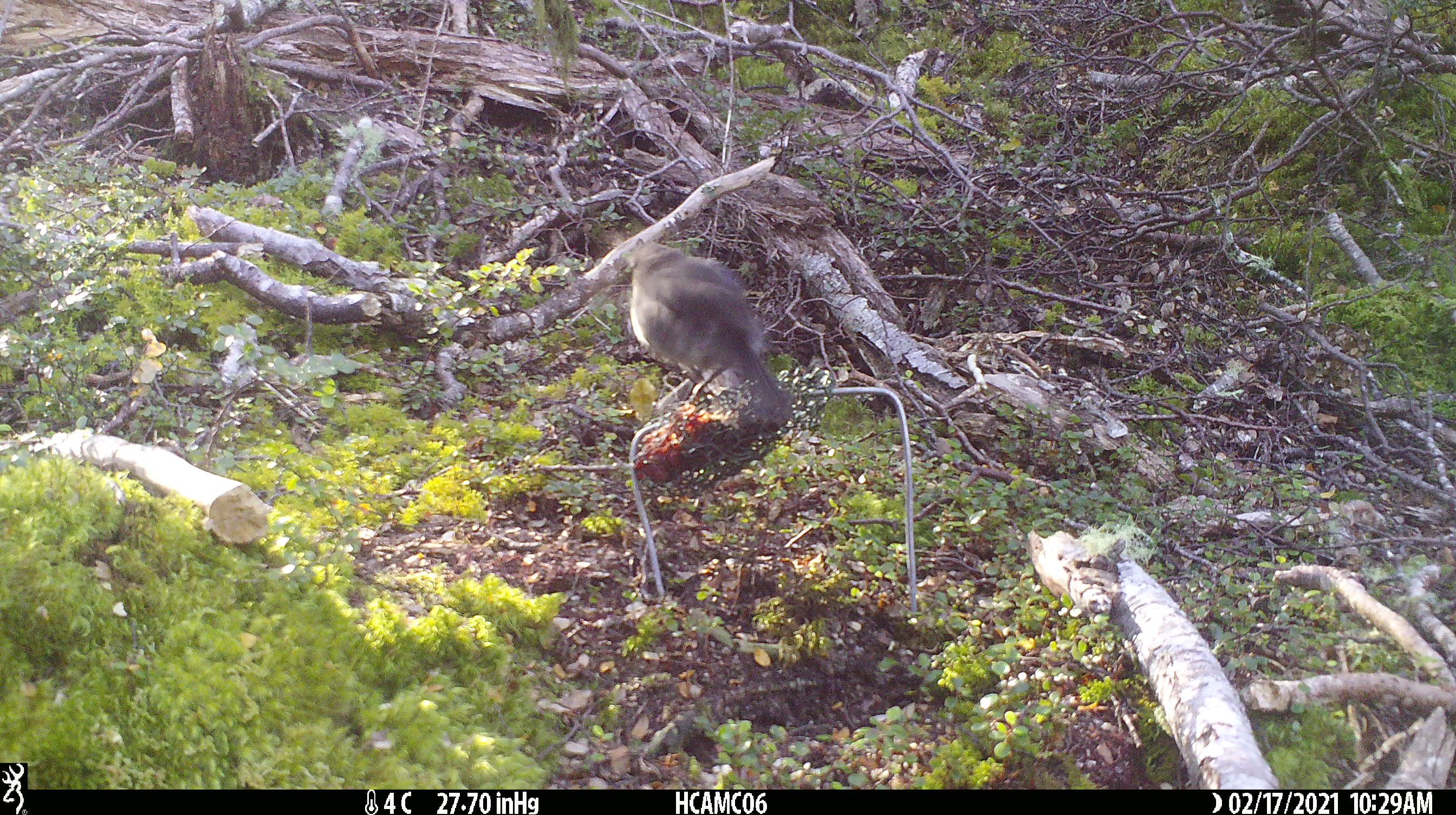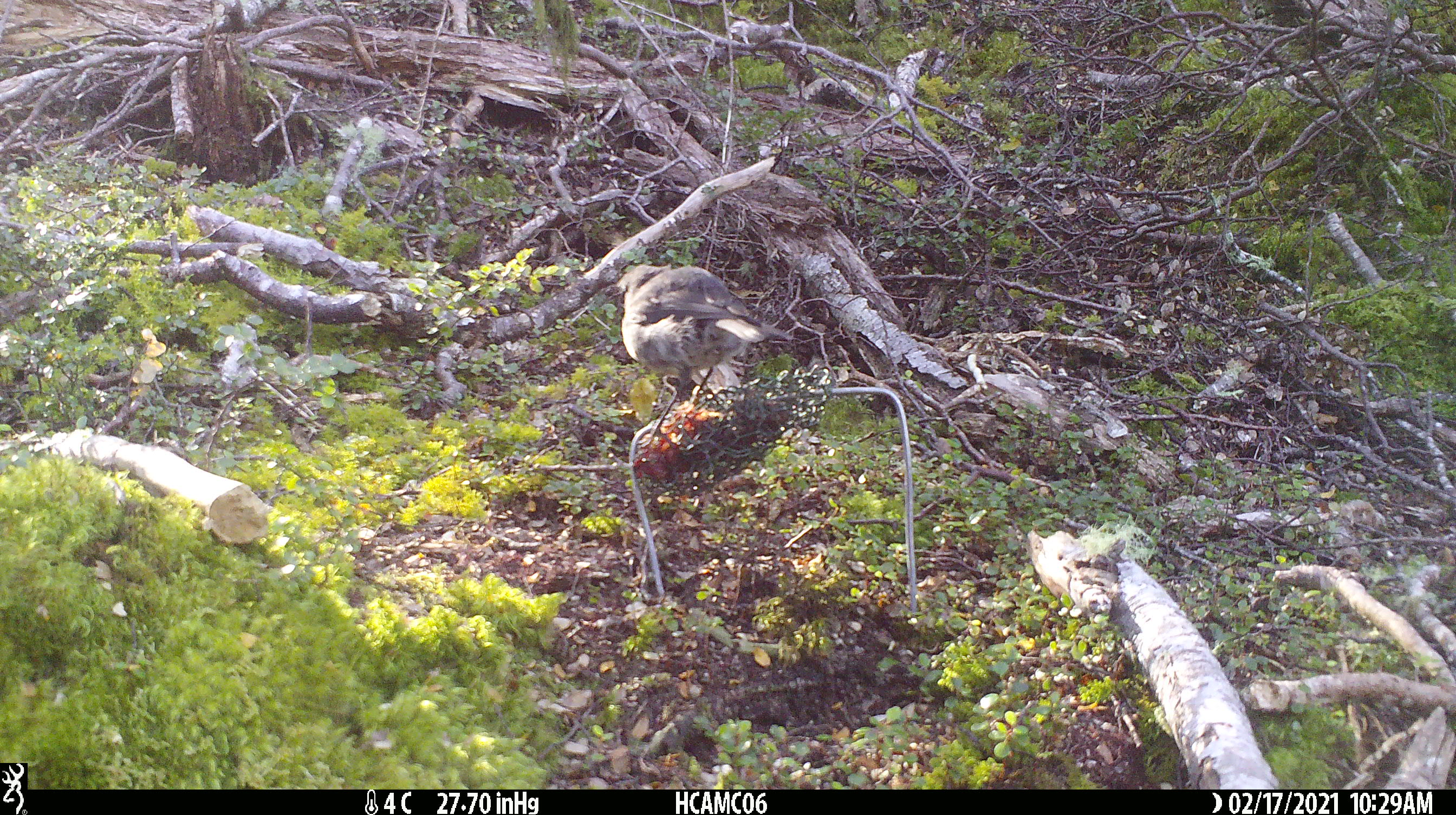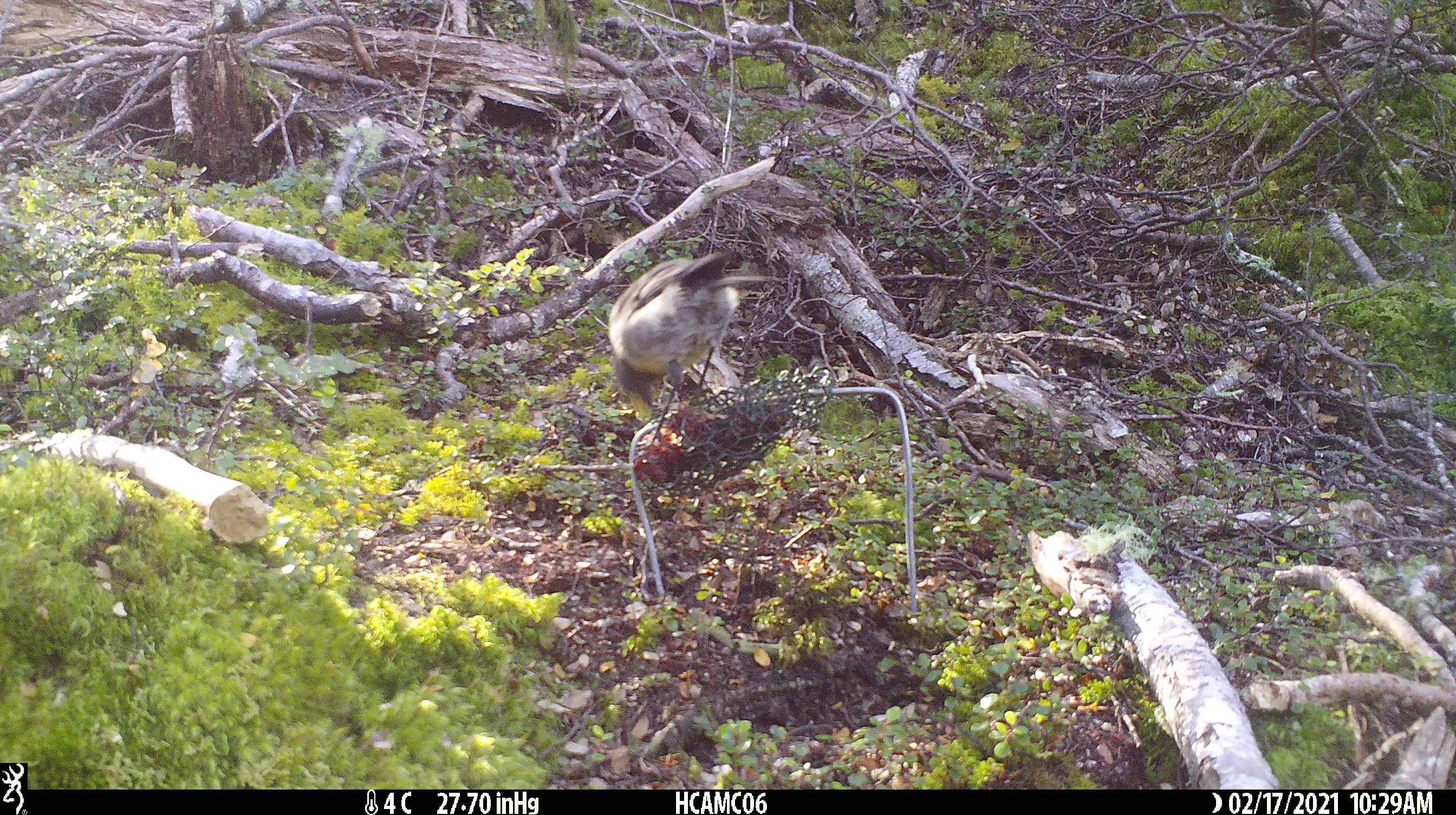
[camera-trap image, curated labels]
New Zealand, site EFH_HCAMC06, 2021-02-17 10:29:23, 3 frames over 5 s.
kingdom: Animalia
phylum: Chordata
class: Aves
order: Passeriformes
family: Petroicidae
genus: Petroica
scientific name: Petroica australis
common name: new zealand robin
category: robin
Robin (new zealand robin) (Petroica australis).